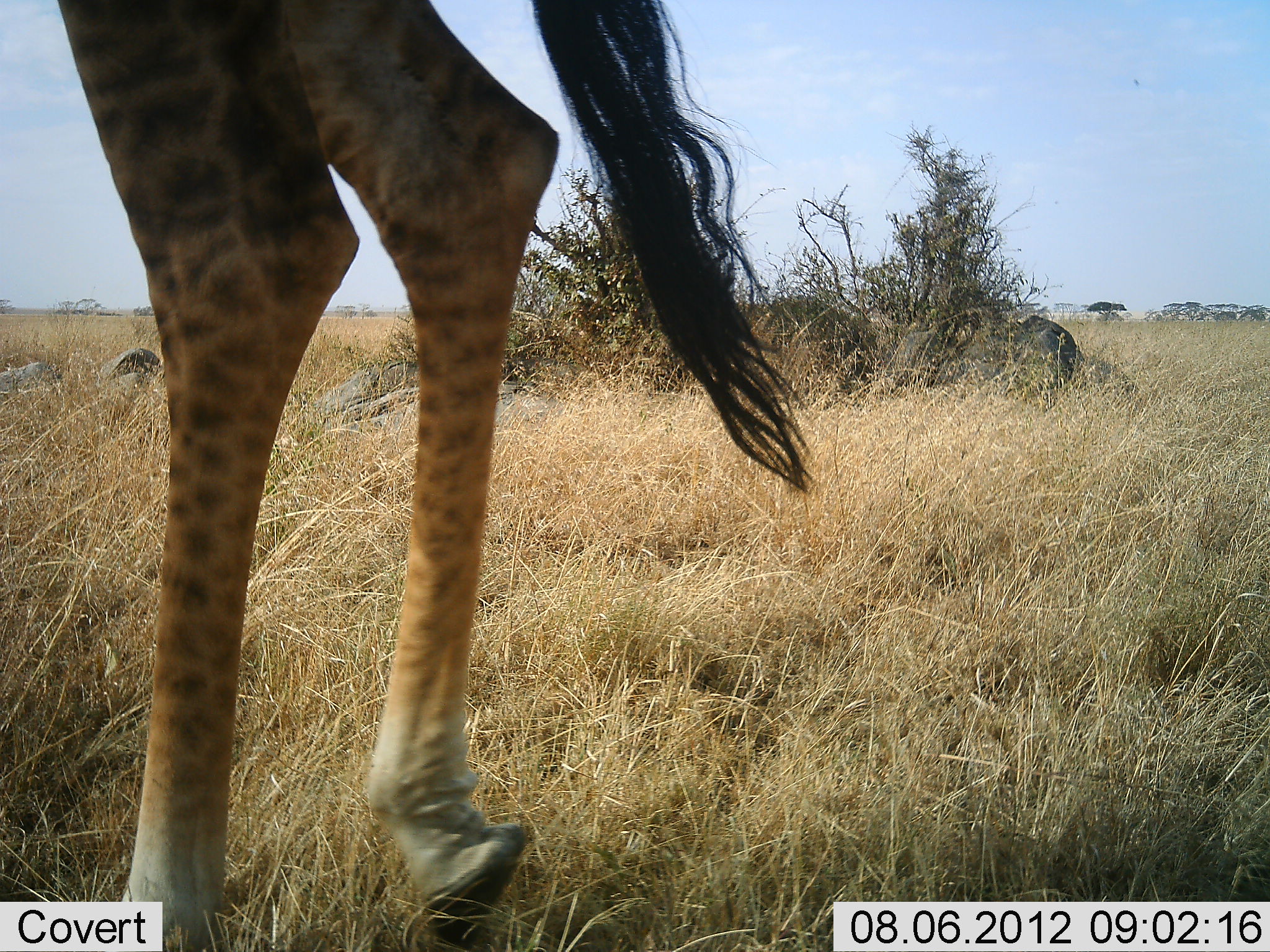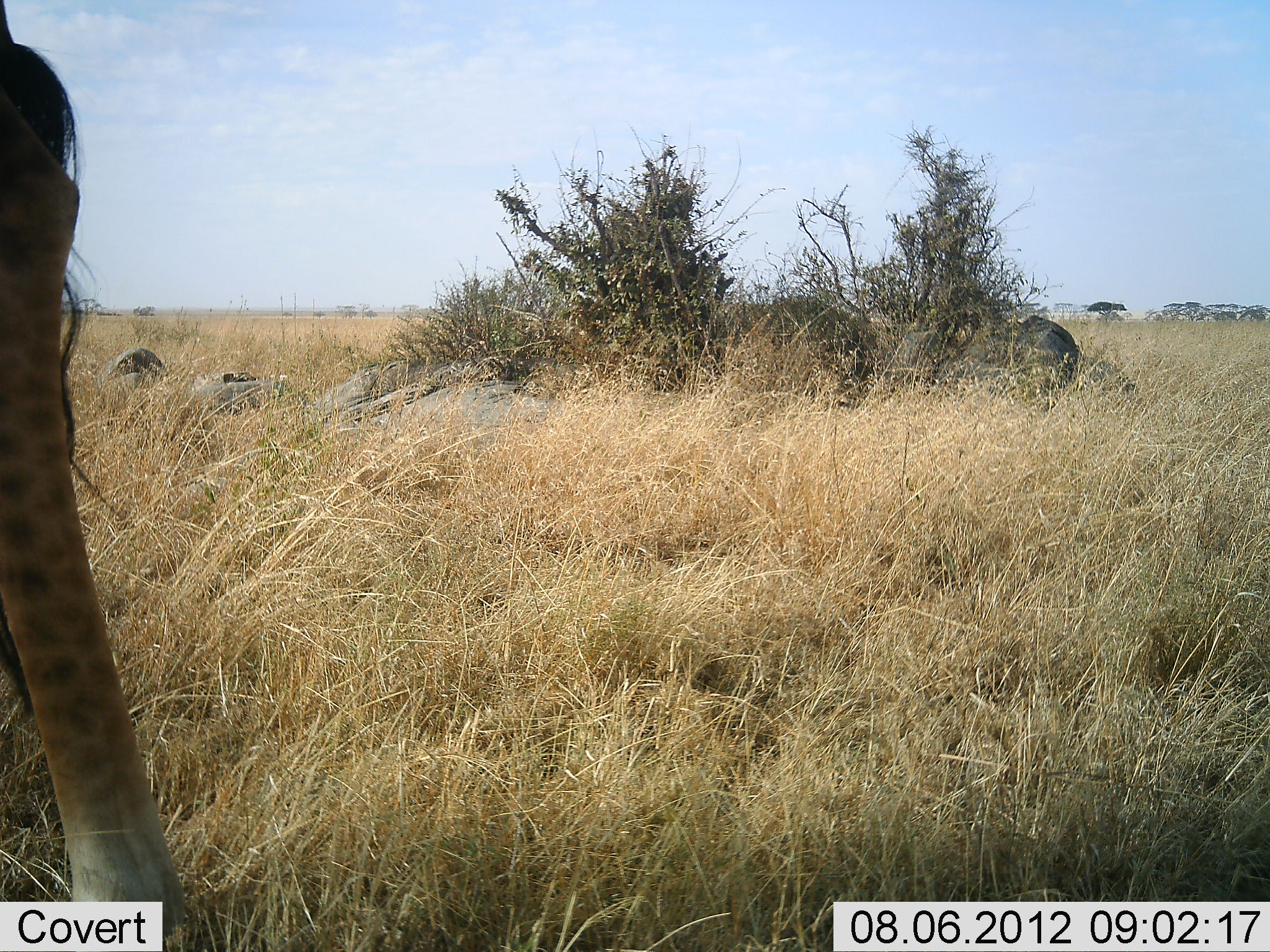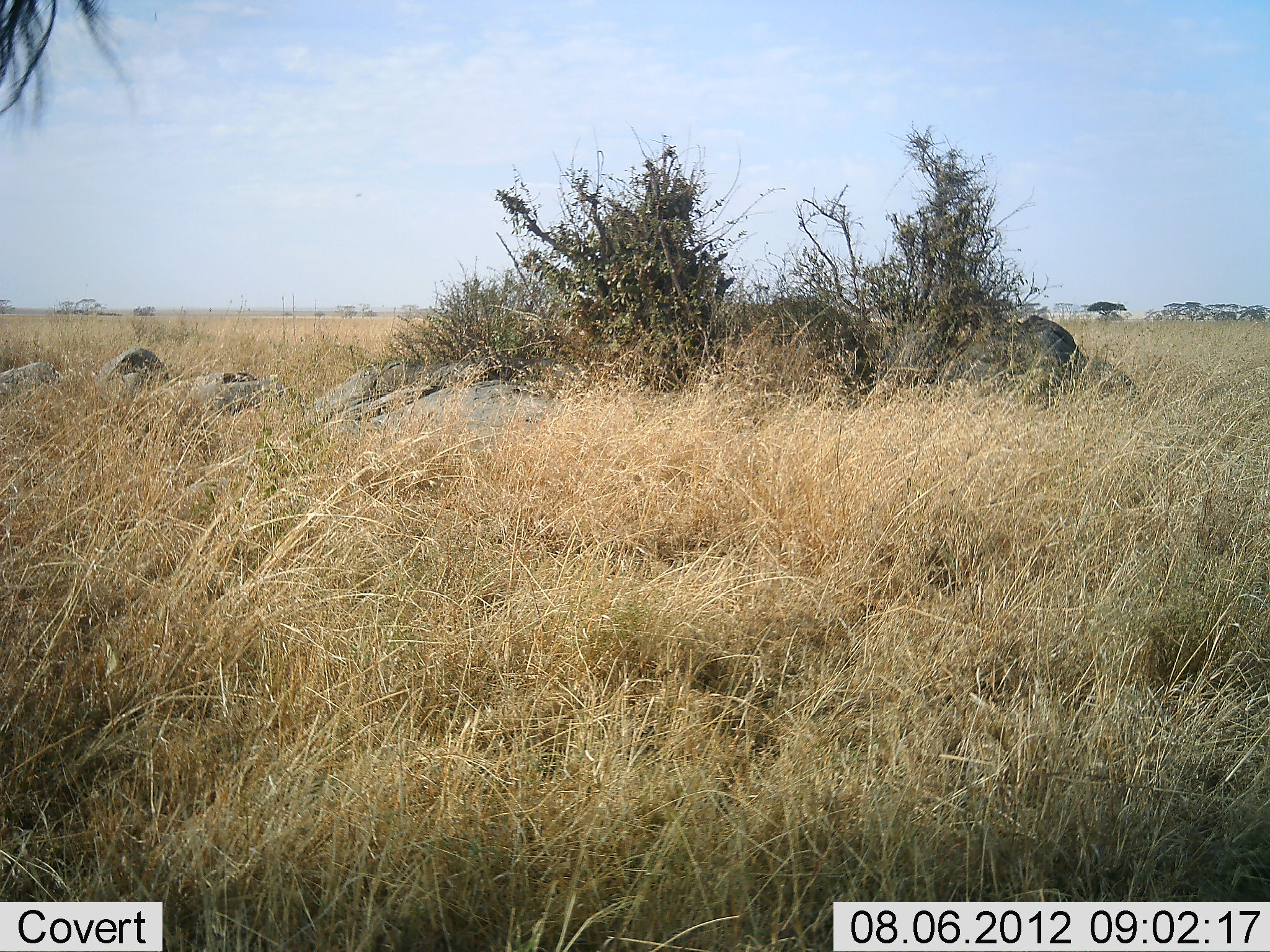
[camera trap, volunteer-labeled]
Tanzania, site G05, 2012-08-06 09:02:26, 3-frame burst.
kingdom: Animalia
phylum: Chordata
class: Mammalia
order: Artiodactyla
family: Giraffidae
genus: Giraffa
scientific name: Giraffa camelopardalis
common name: giraffe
Giraffe (Giraffa camelopardalis), count 1. Behavior (volunteer vote fractions): standing 10%, resting 0%, moving 100%, interacting 0%. Young present (vote fraction): 0%. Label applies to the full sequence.